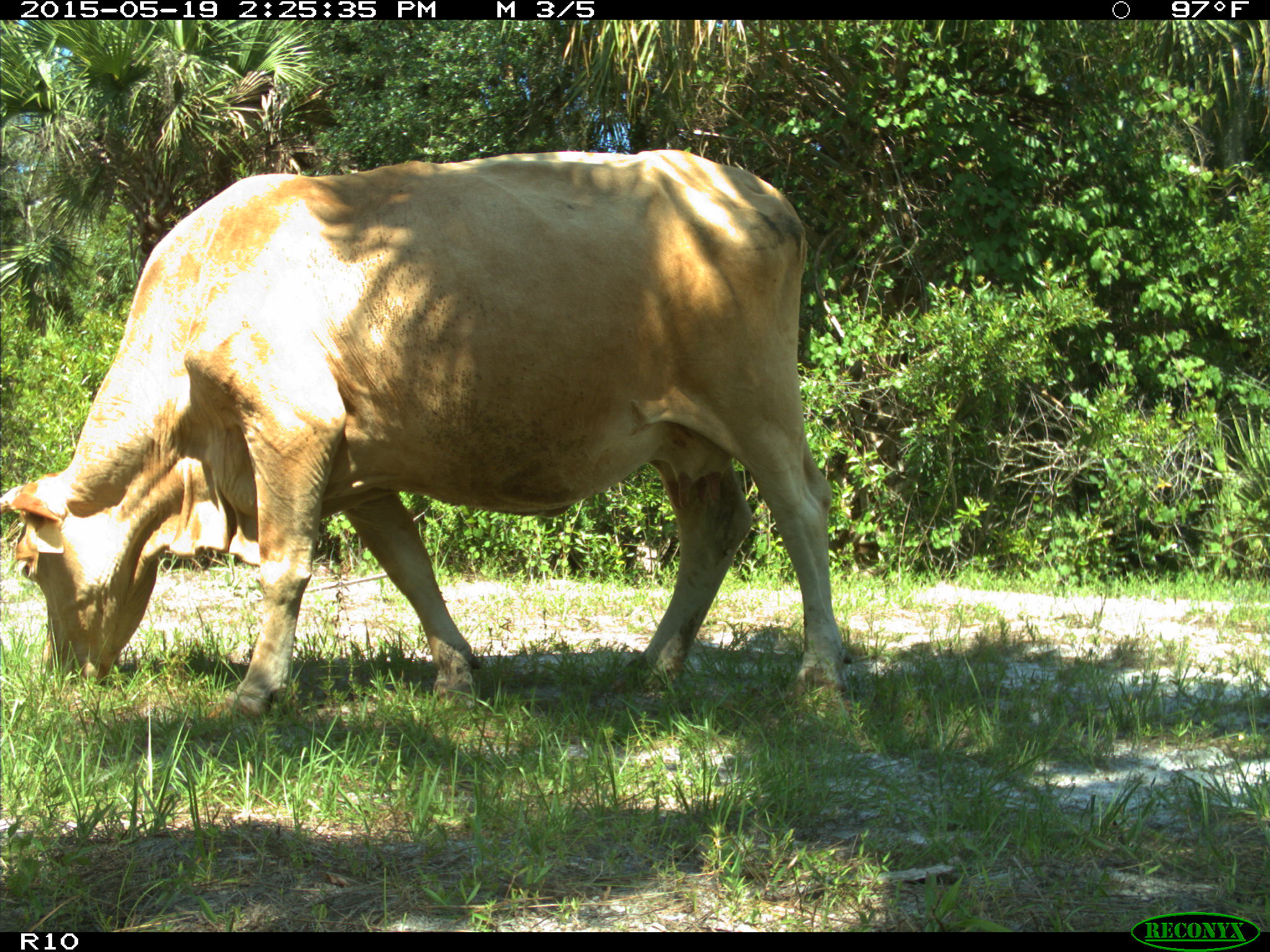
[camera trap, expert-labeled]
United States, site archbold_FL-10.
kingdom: Animalia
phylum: Chordata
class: Mammalia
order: Artiodactyla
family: Bovidae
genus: Bos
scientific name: Bos taurus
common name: domestic cow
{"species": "Bos taurus (domestic cow)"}